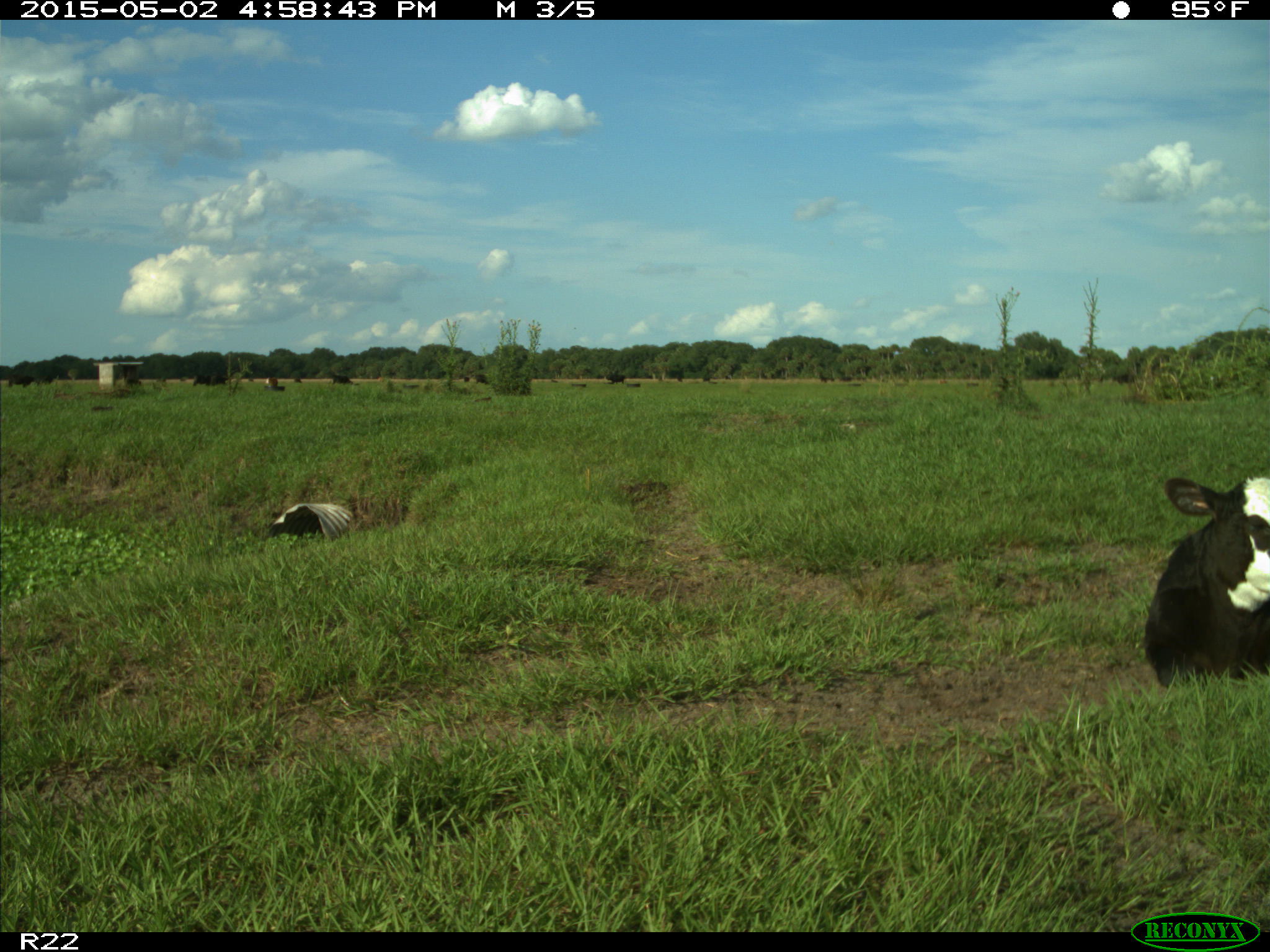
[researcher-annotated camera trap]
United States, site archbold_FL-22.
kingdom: Animalia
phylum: Chordata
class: Mammalia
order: Artiodactyla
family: Bovidae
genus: Bos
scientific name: Bos taurus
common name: domestic cow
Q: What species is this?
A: Bos taurus (domestic cow).